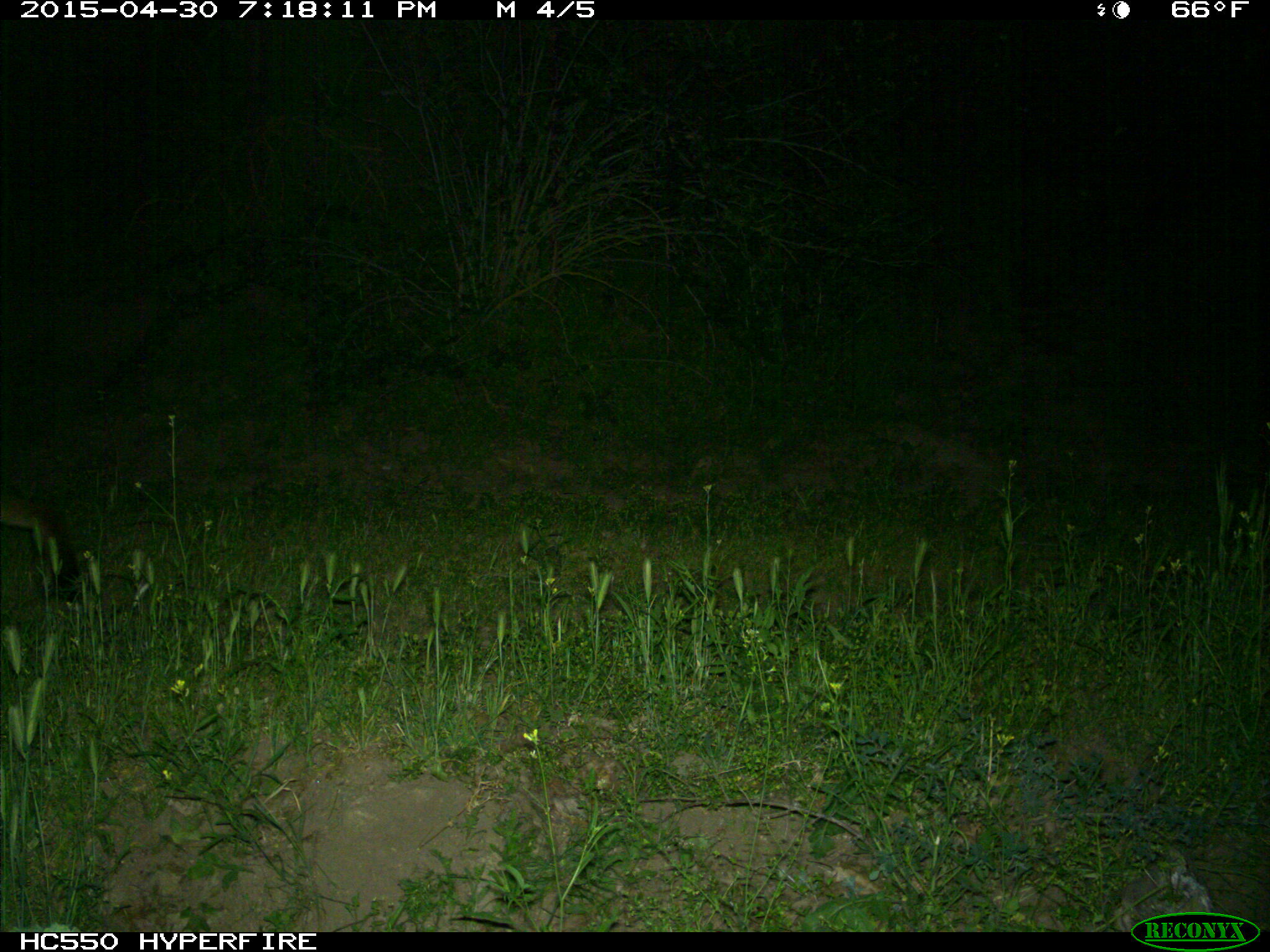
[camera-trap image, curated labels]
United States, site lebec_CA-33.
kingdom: Animalia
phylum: Chordata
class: Mammalia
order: Carnivora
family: Felidae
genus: Puma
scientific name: Puma concolor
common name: mountain lion